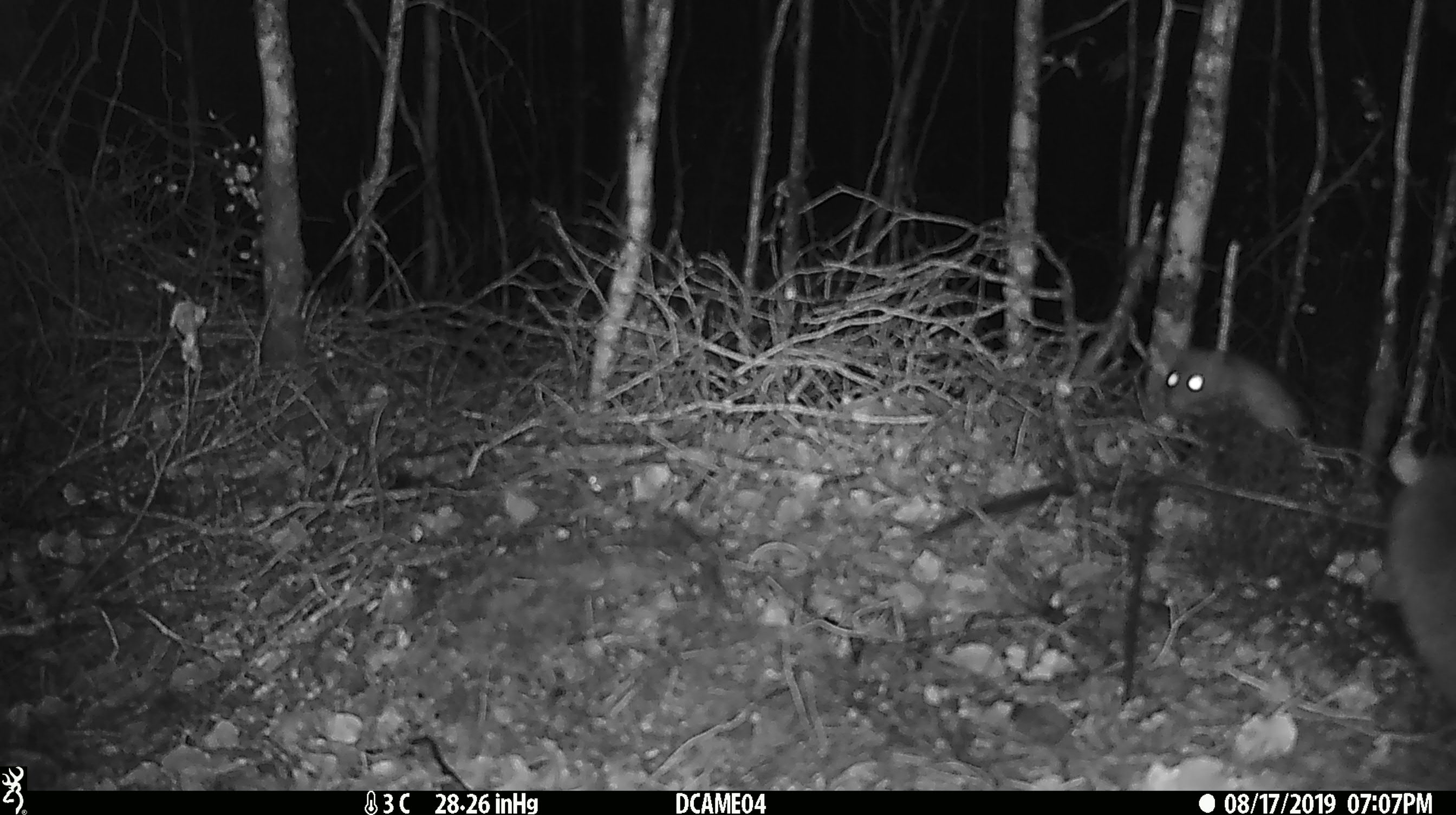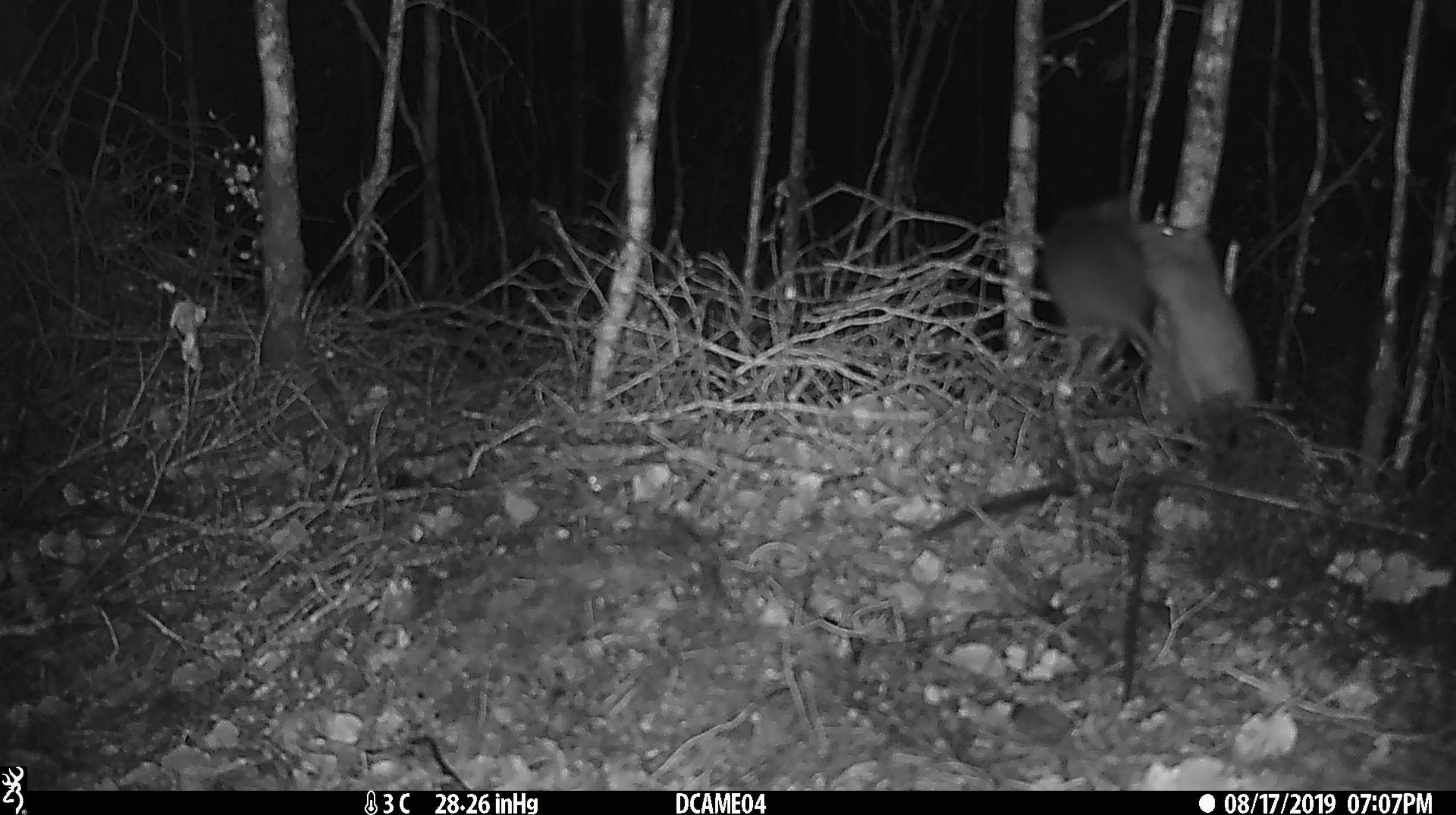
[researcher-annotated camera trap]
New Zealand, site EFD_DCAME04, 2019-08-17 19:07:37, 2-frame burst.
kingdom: Animalia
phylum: Chordata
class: Mammalia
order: Rodentia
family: Muridae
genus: Rattus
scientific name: Rattus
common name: rat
Rat (Rattus).